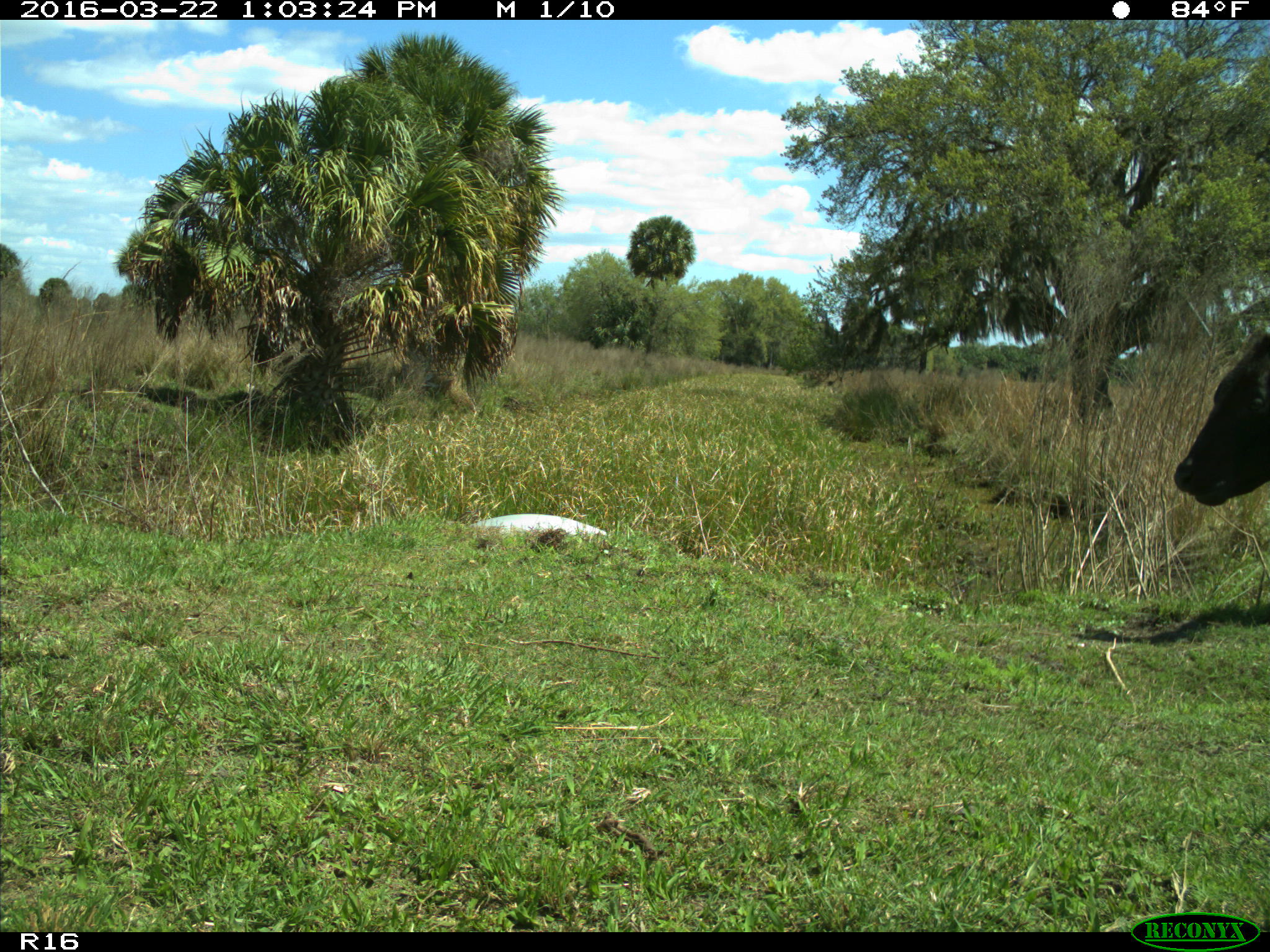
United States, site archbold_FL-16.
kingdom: Animalia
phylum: Chordata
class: Mammalia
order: Artiodactyla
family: Bovidae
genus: Bos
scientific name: Bos taurus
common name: domestic cow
Bos taurus (domestic cow).